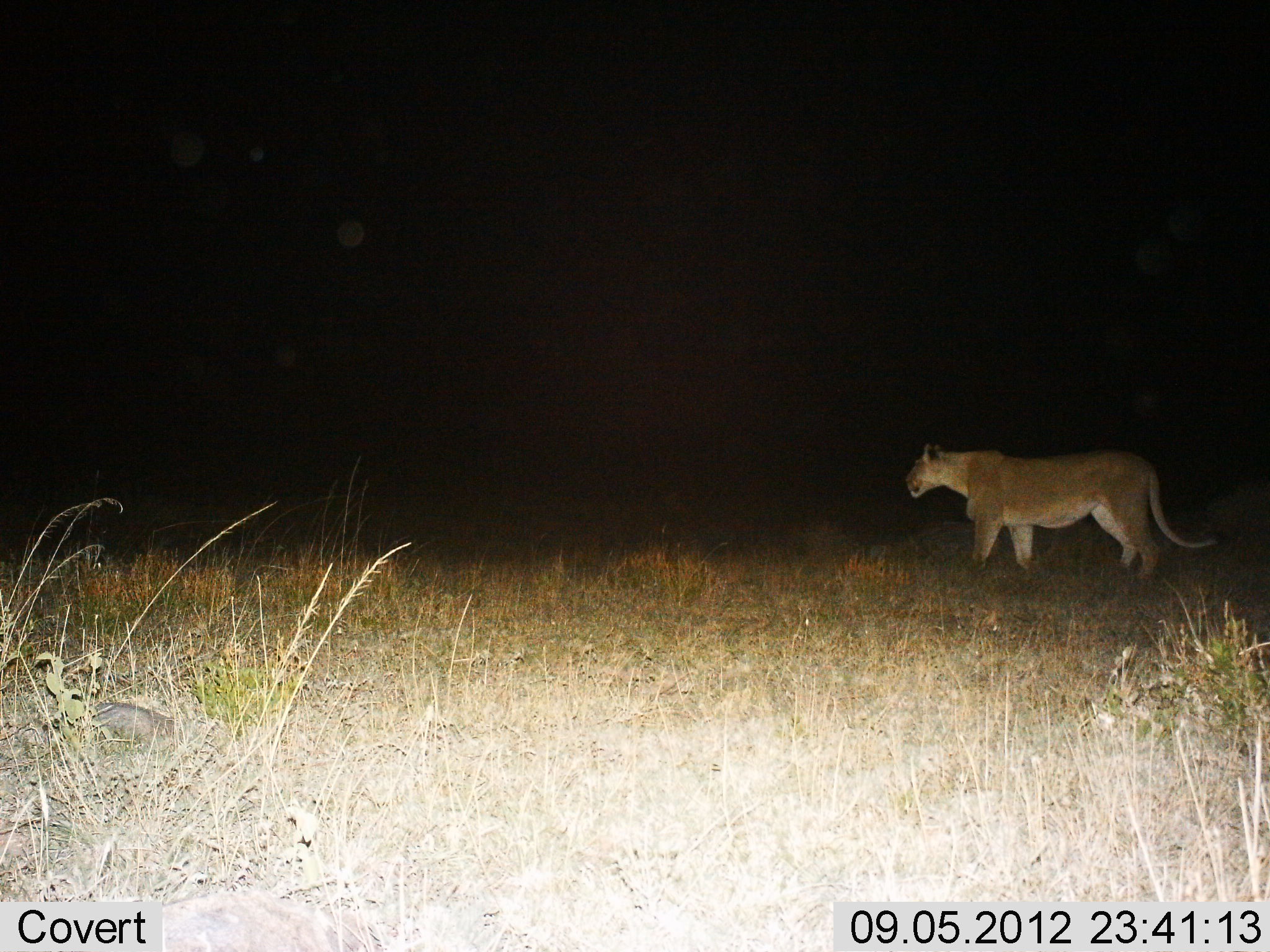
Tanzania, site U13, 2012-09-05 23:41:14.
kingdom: Animalia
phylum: Chordata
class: Mammalia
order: Carnivora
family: Felidae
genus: Panthera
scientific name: Panthera leo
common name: lion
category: lionfemale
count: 1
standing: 80%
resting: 0%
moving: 20%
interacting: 0%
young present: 0%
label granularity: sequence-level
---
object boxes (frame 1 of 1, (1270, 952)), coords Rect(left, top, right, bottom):
animal: Rect(905, 441, 1228, 581)